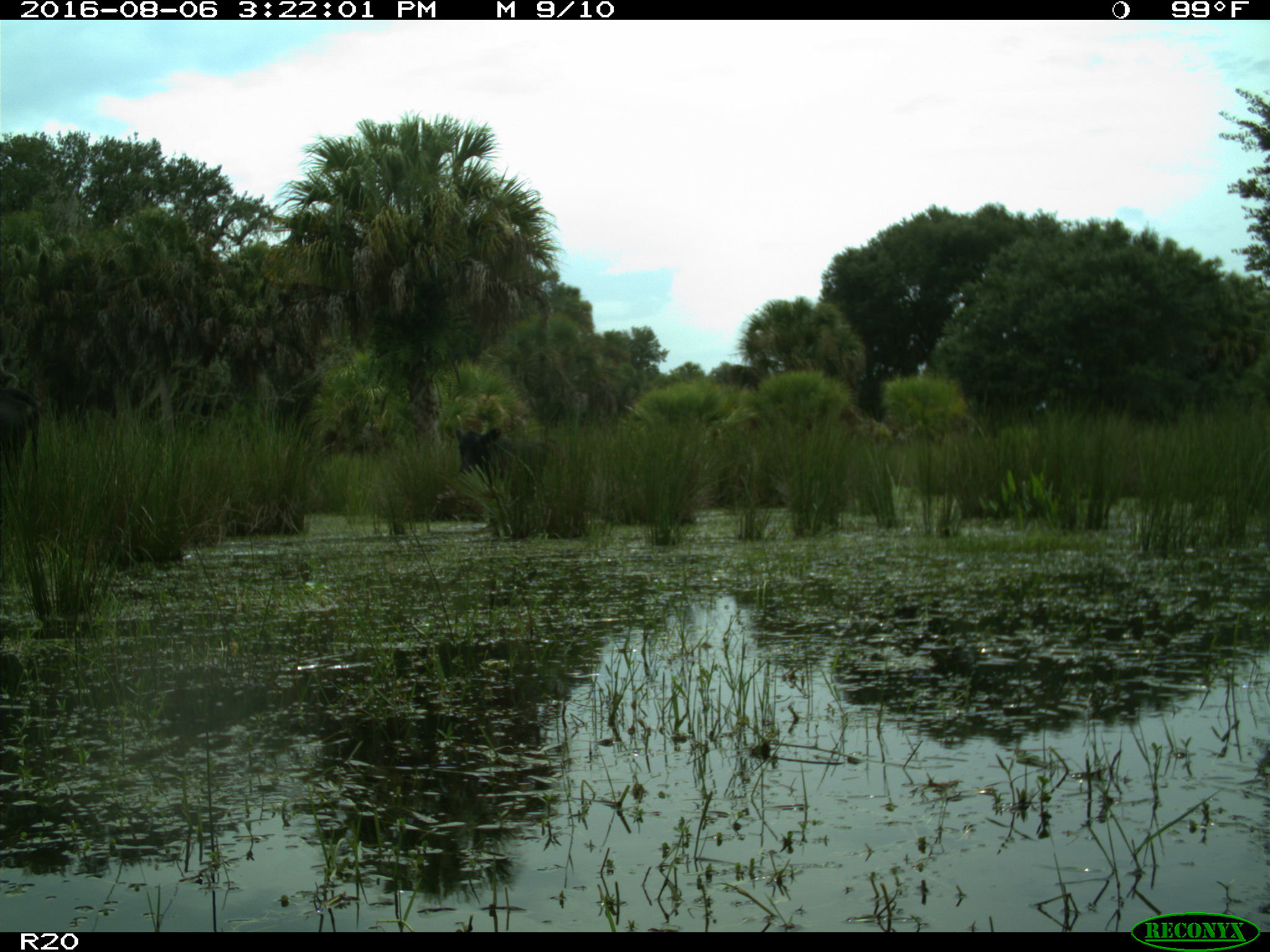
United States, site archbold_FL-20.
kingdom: Animalia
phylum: Chordata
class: Mammalia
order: Artiodactyla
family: Bovidae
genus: Bos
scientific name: Bos taurus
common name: domestic cow